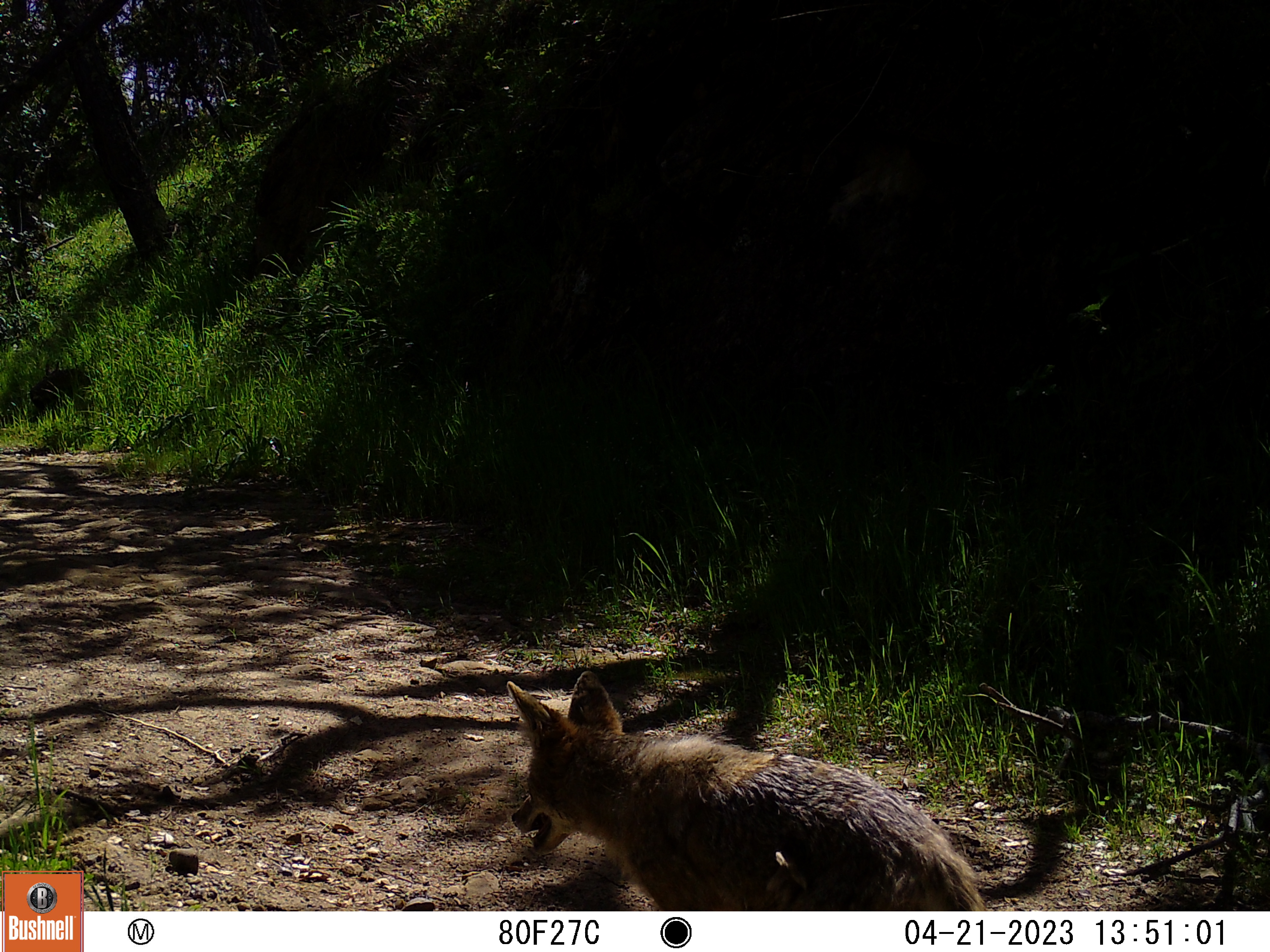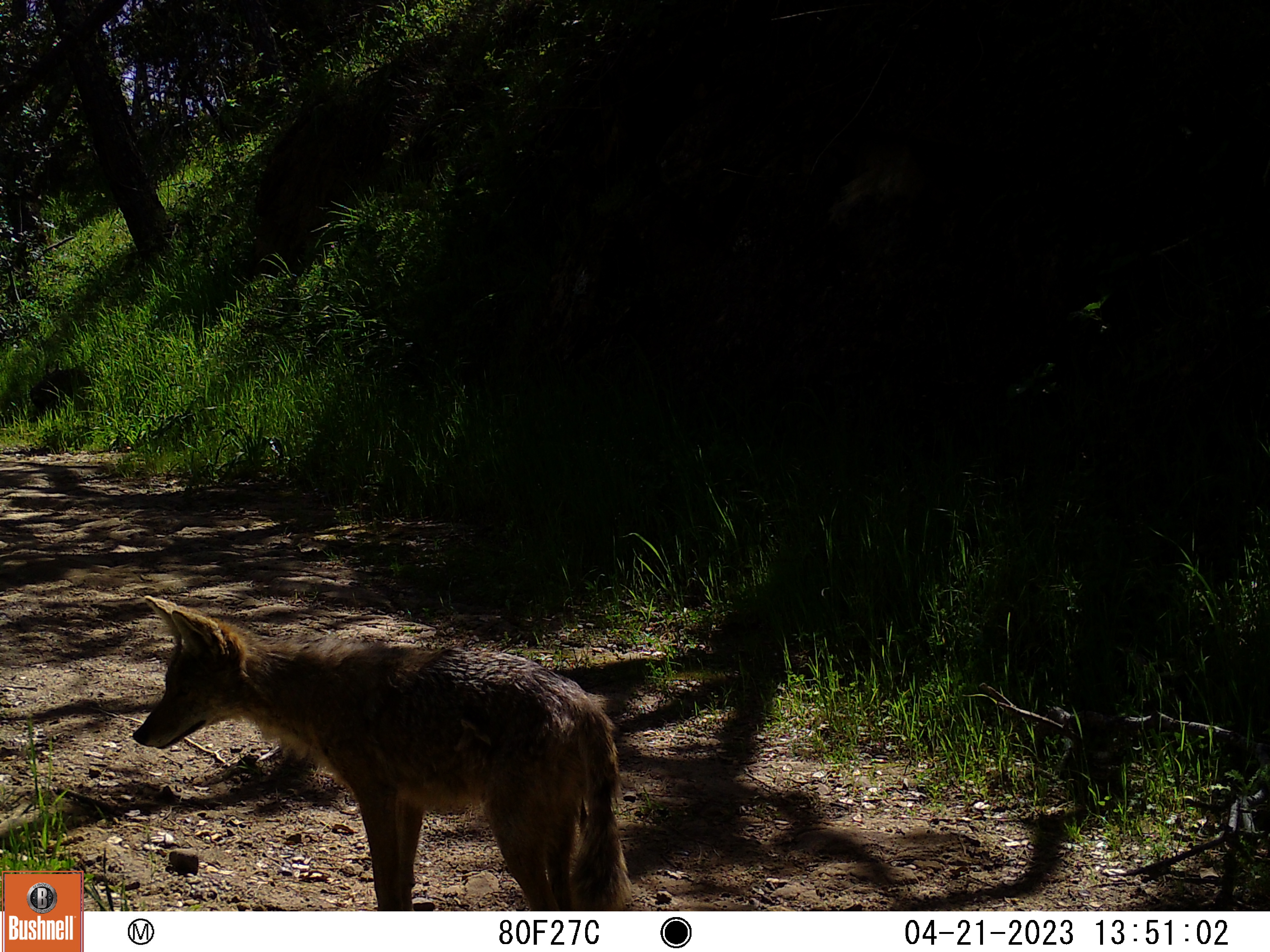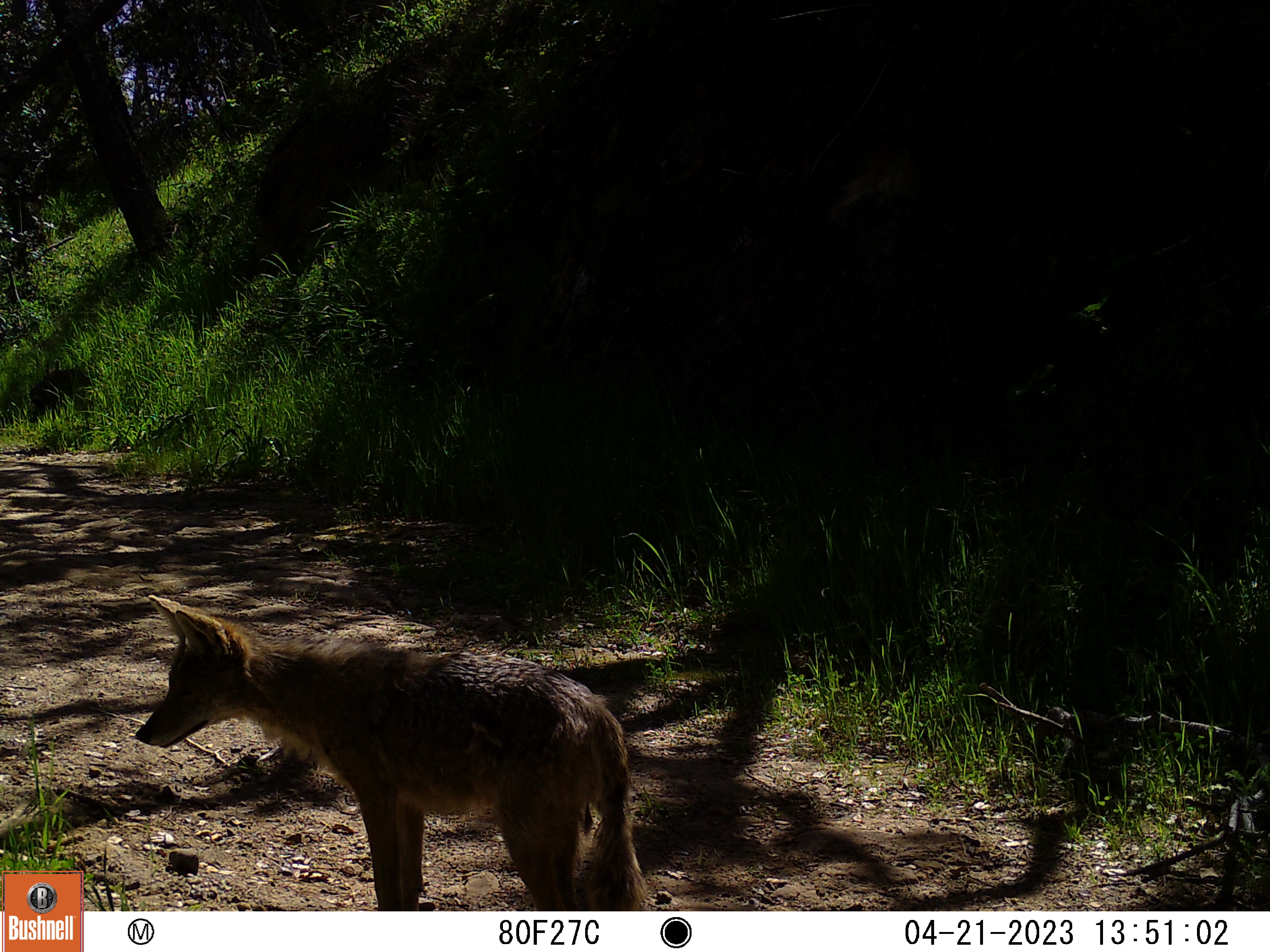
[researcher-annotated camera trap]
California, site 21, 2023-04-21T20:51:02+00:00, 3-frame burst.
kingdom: Animalia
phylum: Chordata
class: Mammalia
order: Carnivora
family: Canidae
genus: Canis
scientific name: Canis latrans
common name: coyote